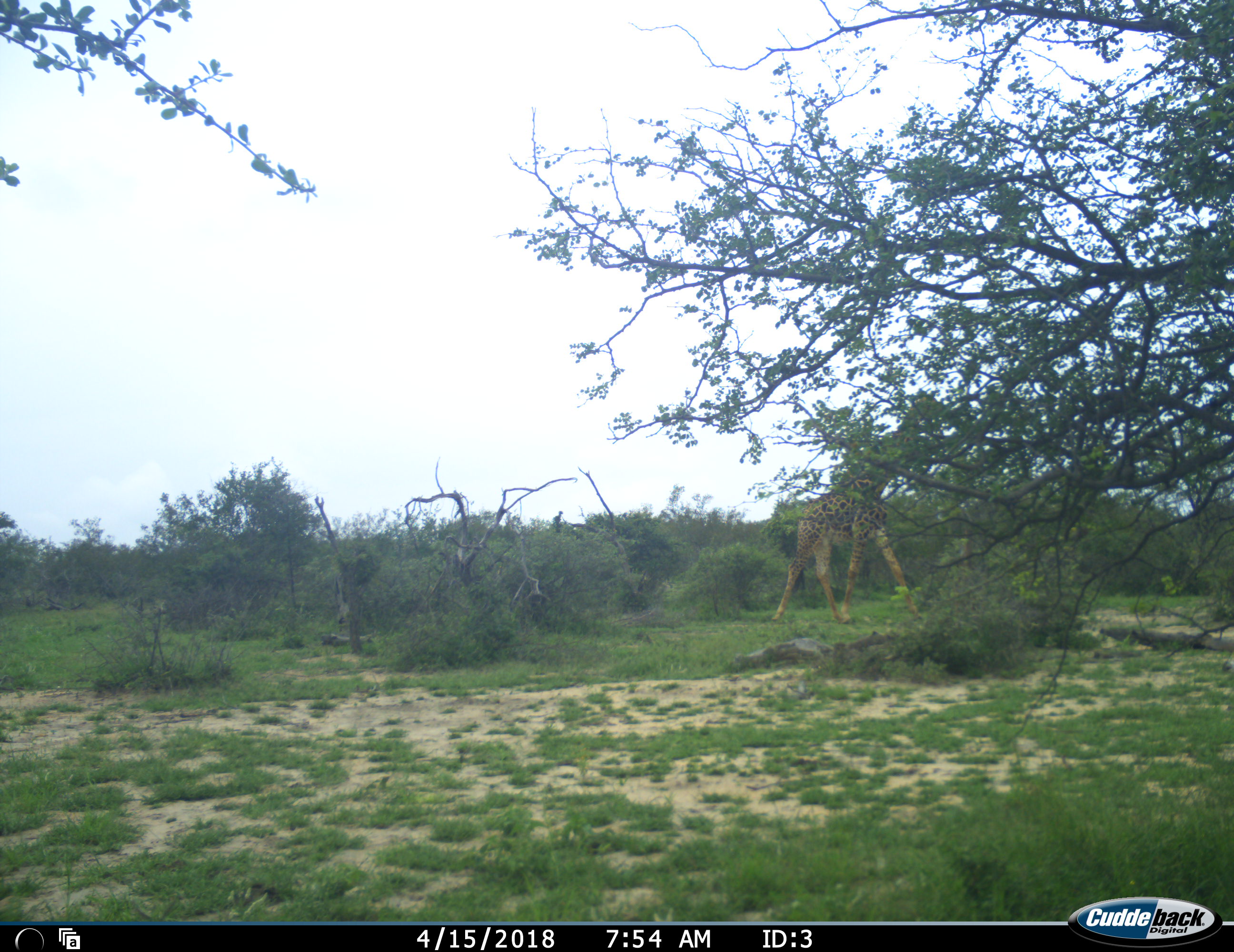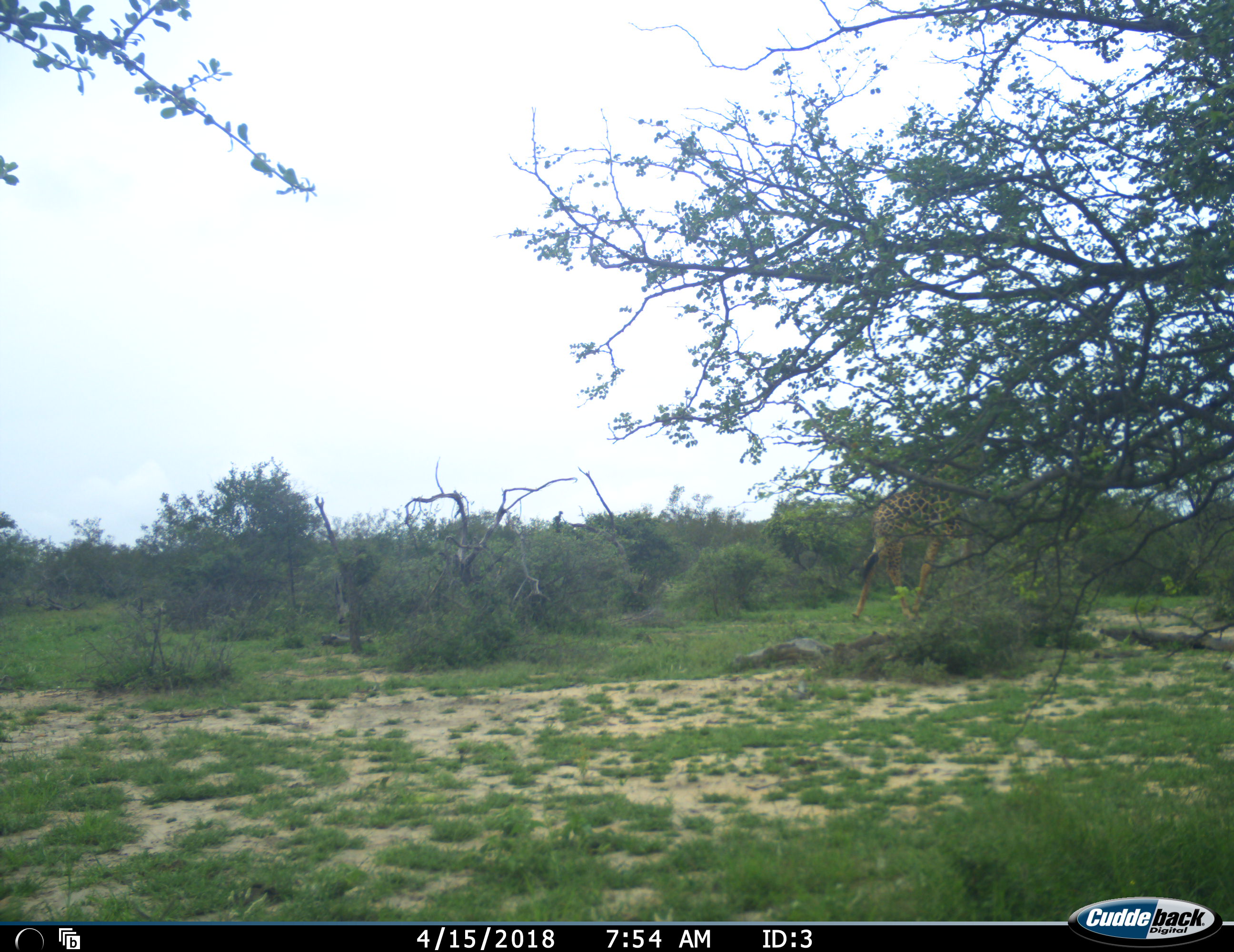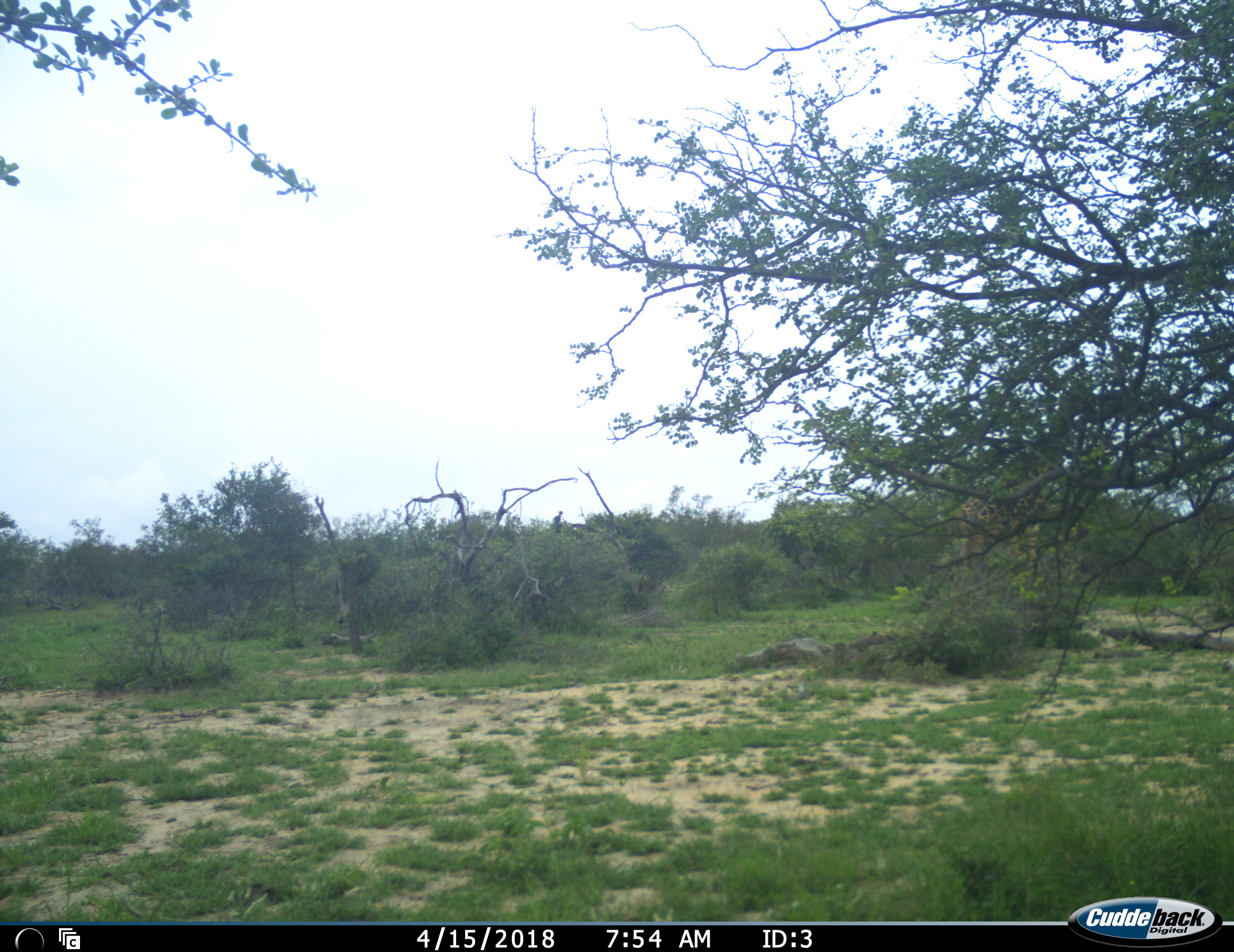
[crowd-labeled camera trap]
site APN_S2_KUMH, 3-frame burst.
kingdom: Animalia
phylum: Chordata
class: Mammalia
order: Artiodactyla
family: Giraffidae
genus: Giraffa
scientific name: Giraffa camelopardalis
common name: giraffe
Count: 1.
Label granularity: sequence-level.